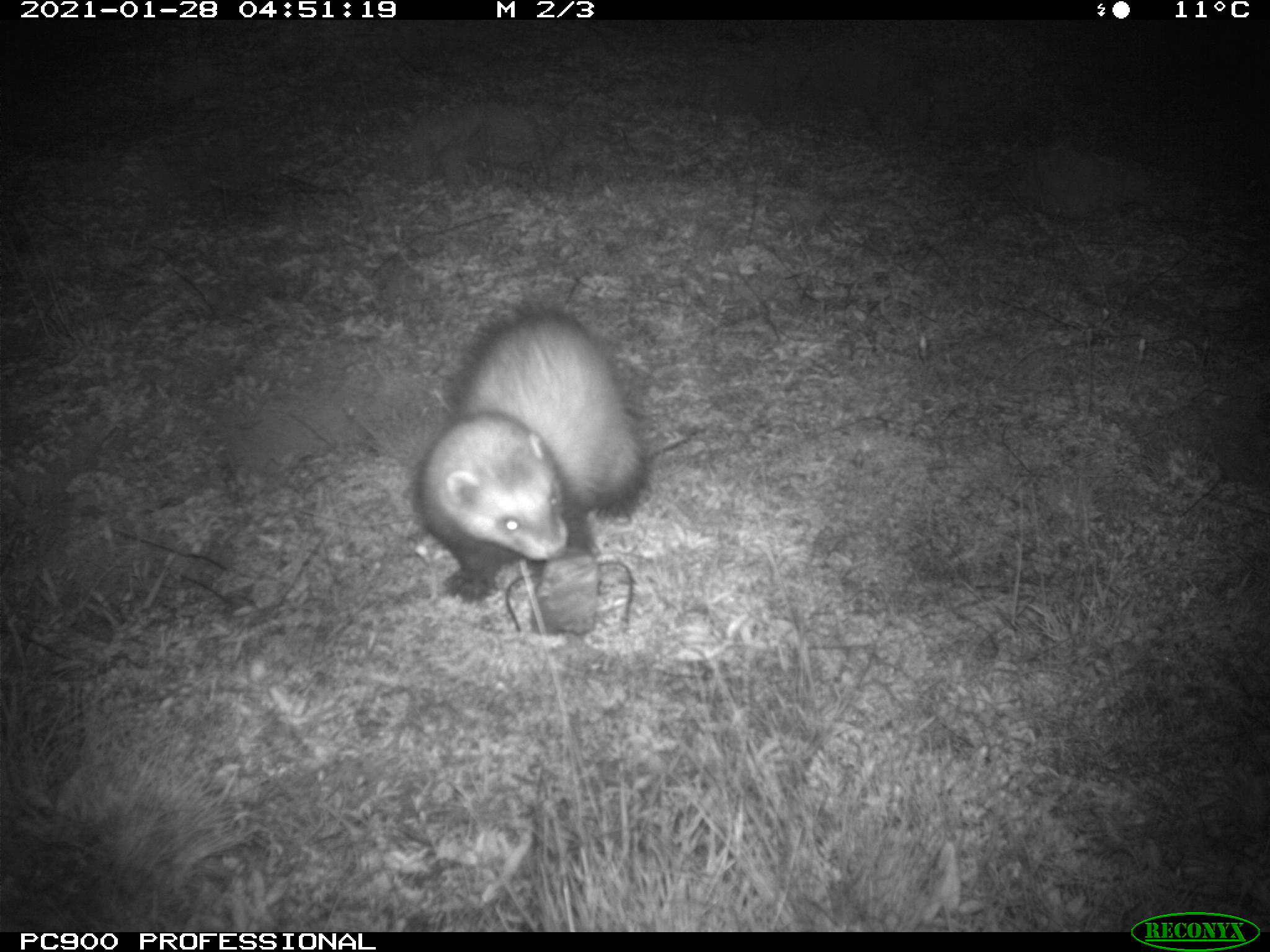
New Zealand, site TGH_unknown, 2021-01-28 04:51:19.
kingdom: Animalia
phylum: Chordata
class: Mammalia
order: Carnivora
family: Mustelidae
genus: Mustela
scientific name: Mustela furo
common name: ferret